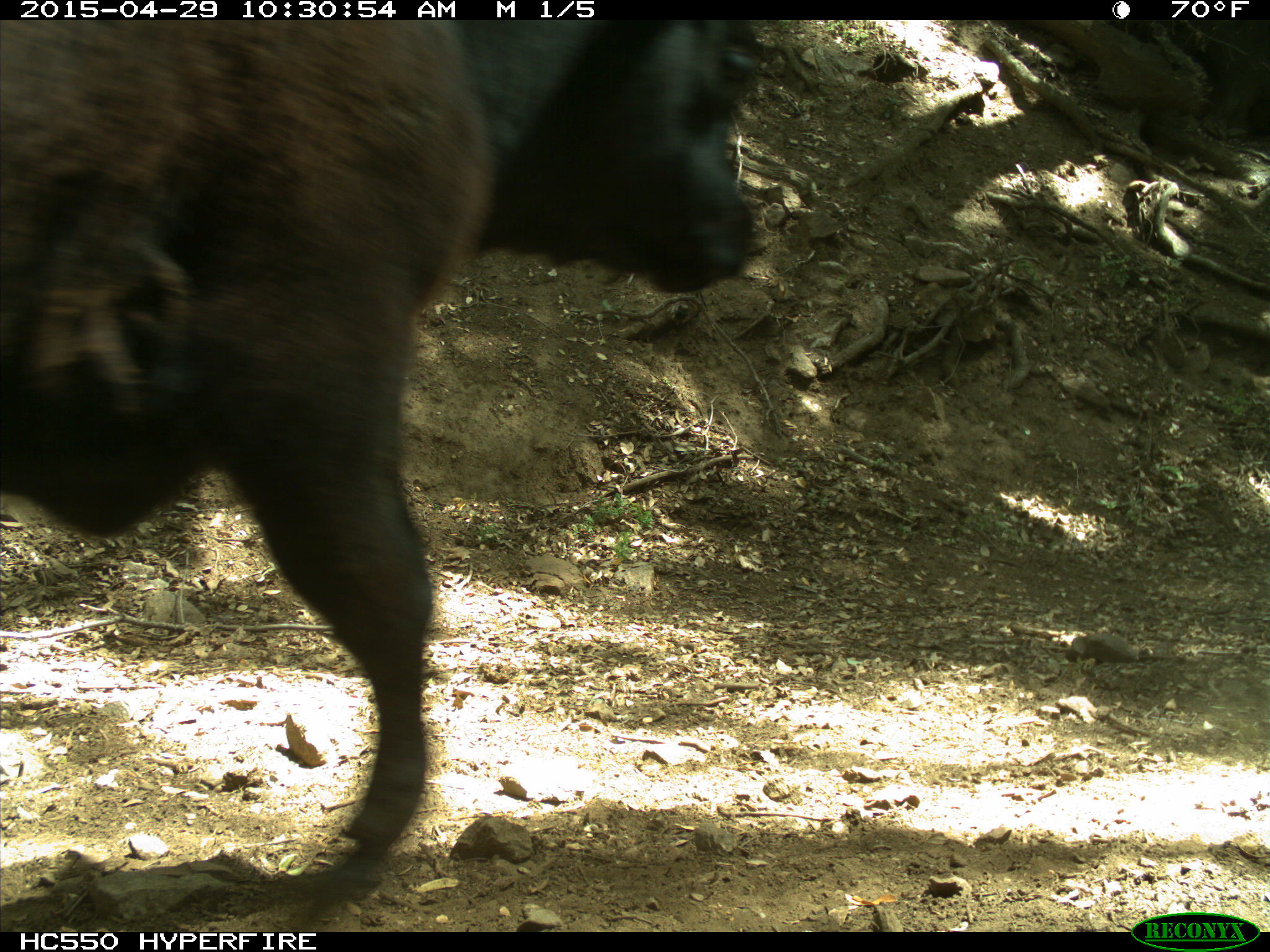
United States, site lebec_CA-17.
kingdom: Animalia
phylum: Chordata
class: Mammalia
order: Artiodactyla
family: Bovidae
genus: Bos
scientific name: Bos taurus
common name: domestic cow